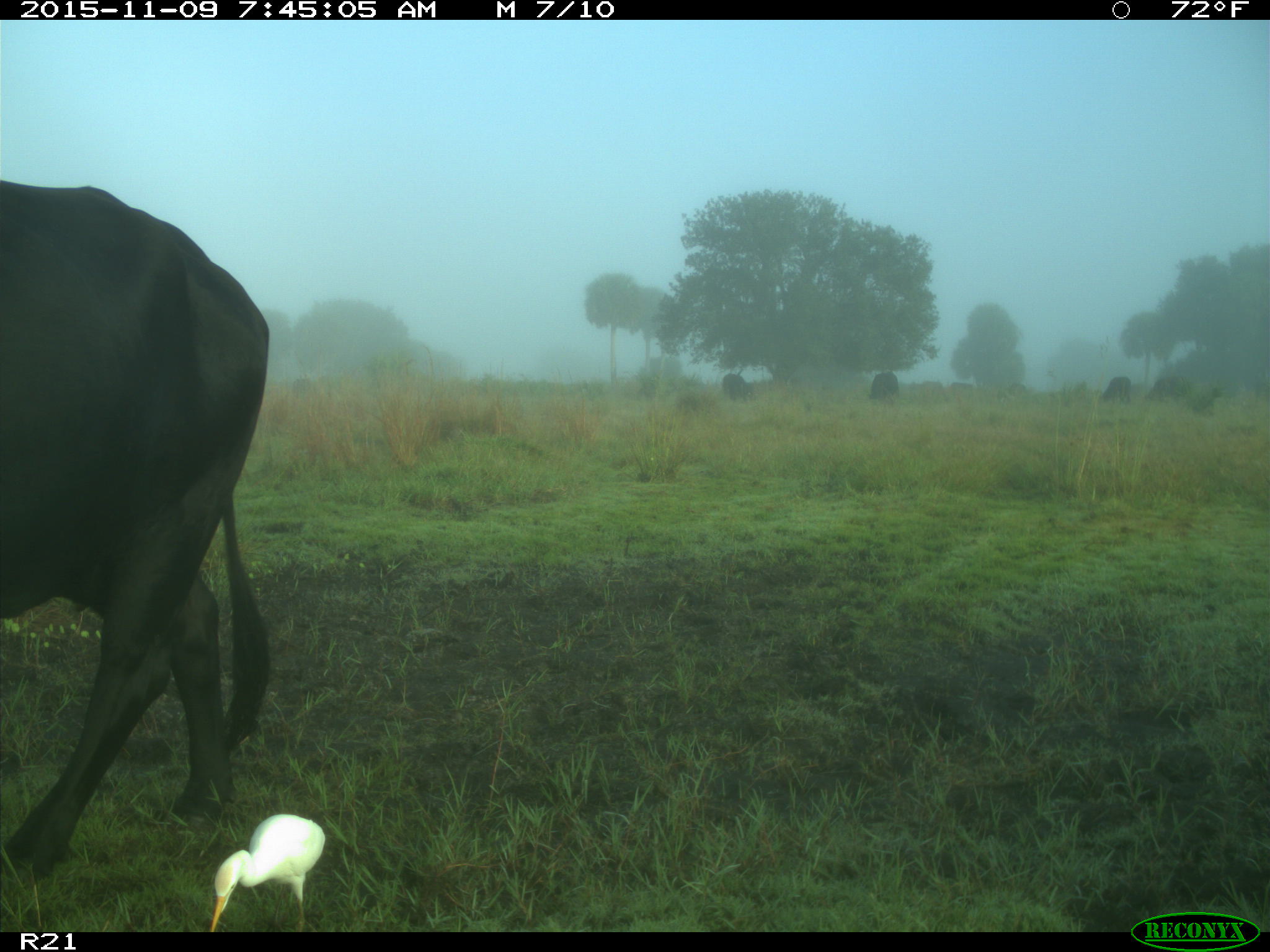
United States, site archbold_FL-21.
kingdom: Animalia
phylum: Chordata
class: Mammalia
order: Artiodactyla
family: Bovidae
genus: Bos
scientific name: Bos taurus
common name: domestic cow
Bos taurus (domestic cow).